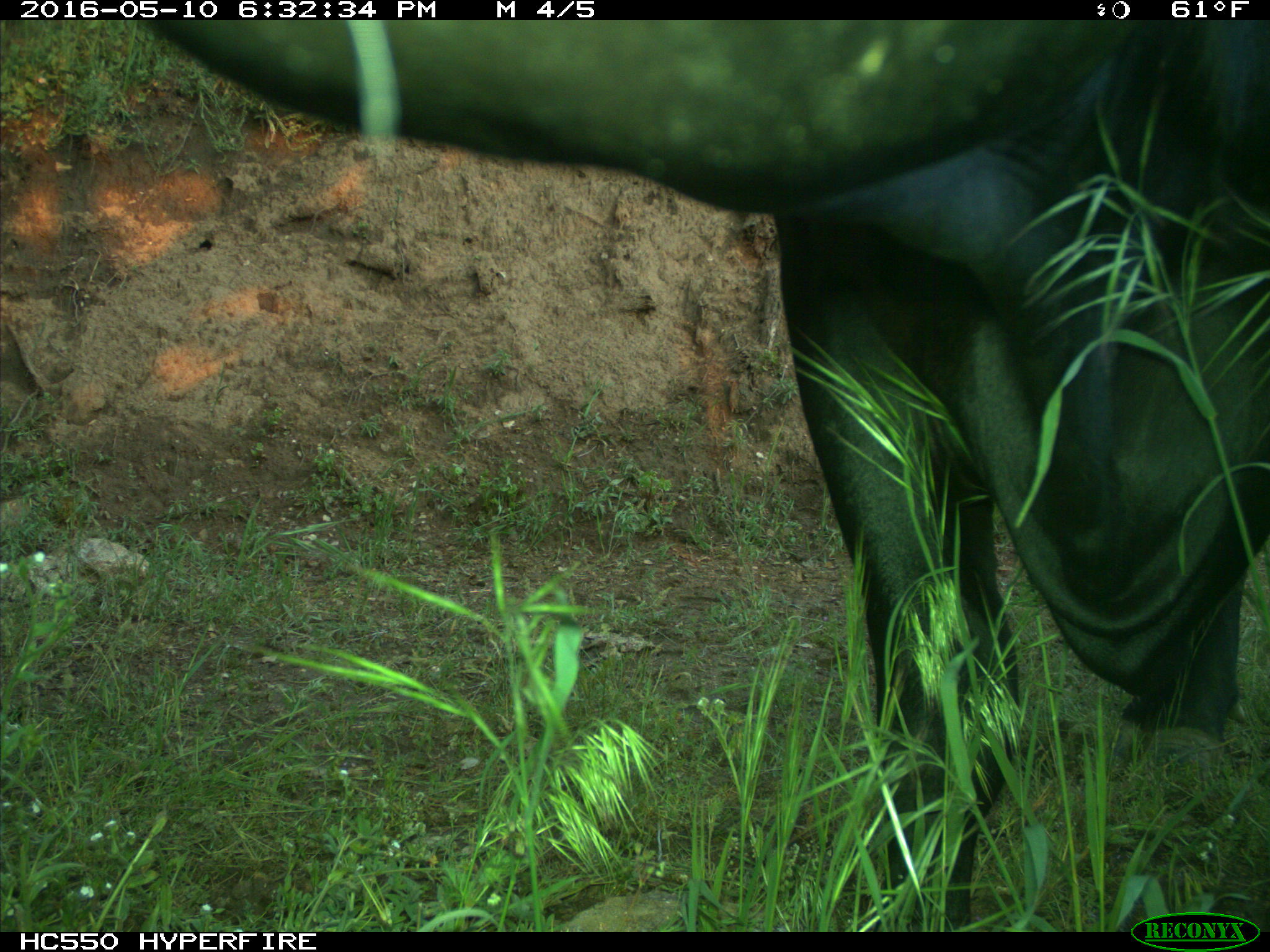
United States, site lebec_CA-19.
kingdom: Animalia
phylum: Chordata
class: Mammalia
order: Artiodactyla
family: Bovidae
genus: Bos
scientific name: Bos taurus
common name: domestic cow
Bos taurus (domestic cow).